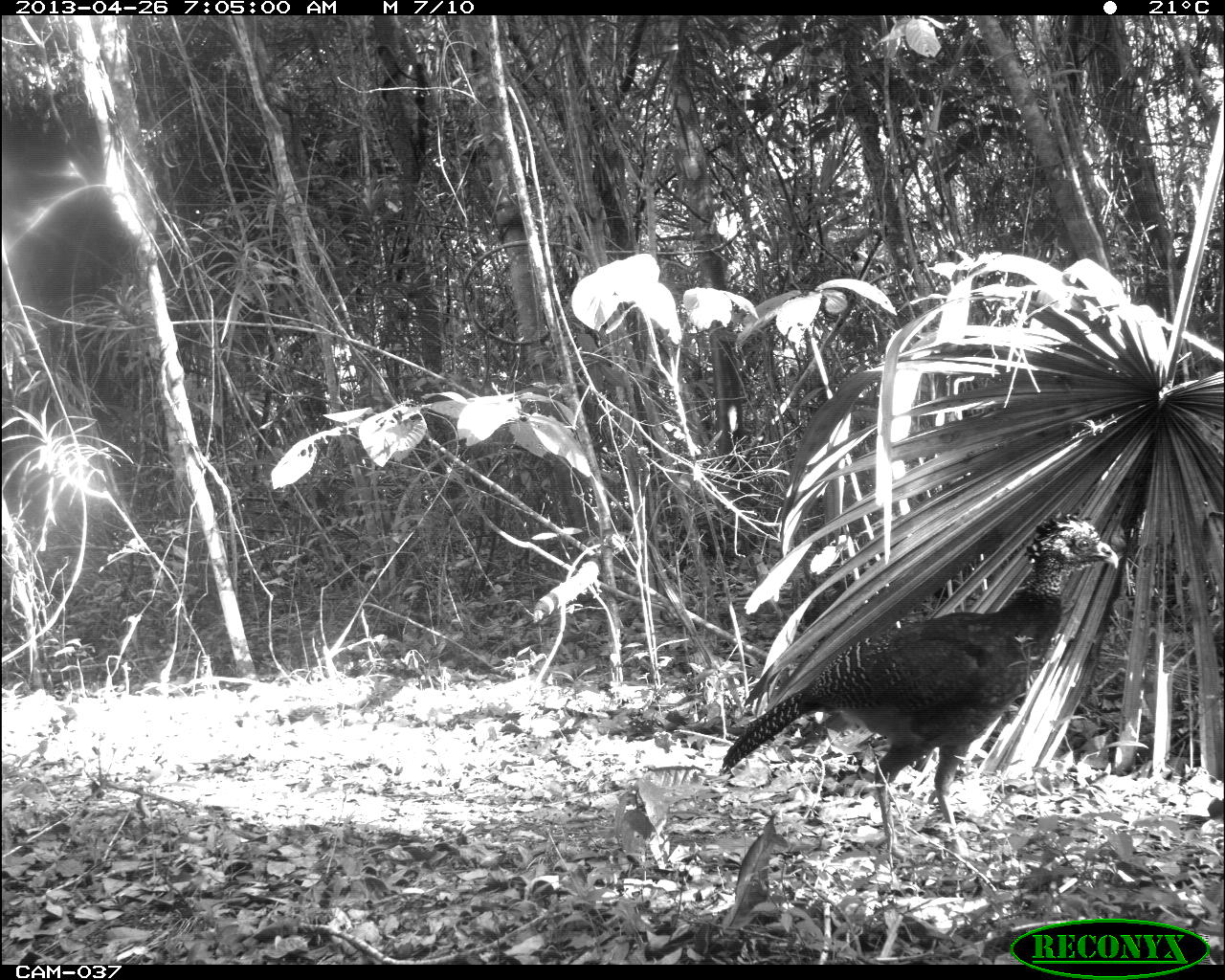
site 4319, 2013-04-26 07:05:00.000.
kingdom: Animalia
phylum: Chordata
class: Aves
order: Galliformes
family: Cracidae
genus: Crax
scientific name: Crax rubra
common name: great curassow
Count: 2.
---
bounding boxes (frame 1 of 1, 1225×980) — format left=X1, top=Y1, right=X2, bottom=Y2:
crax rubra: left=718, top=505, right=1120, bottom=863